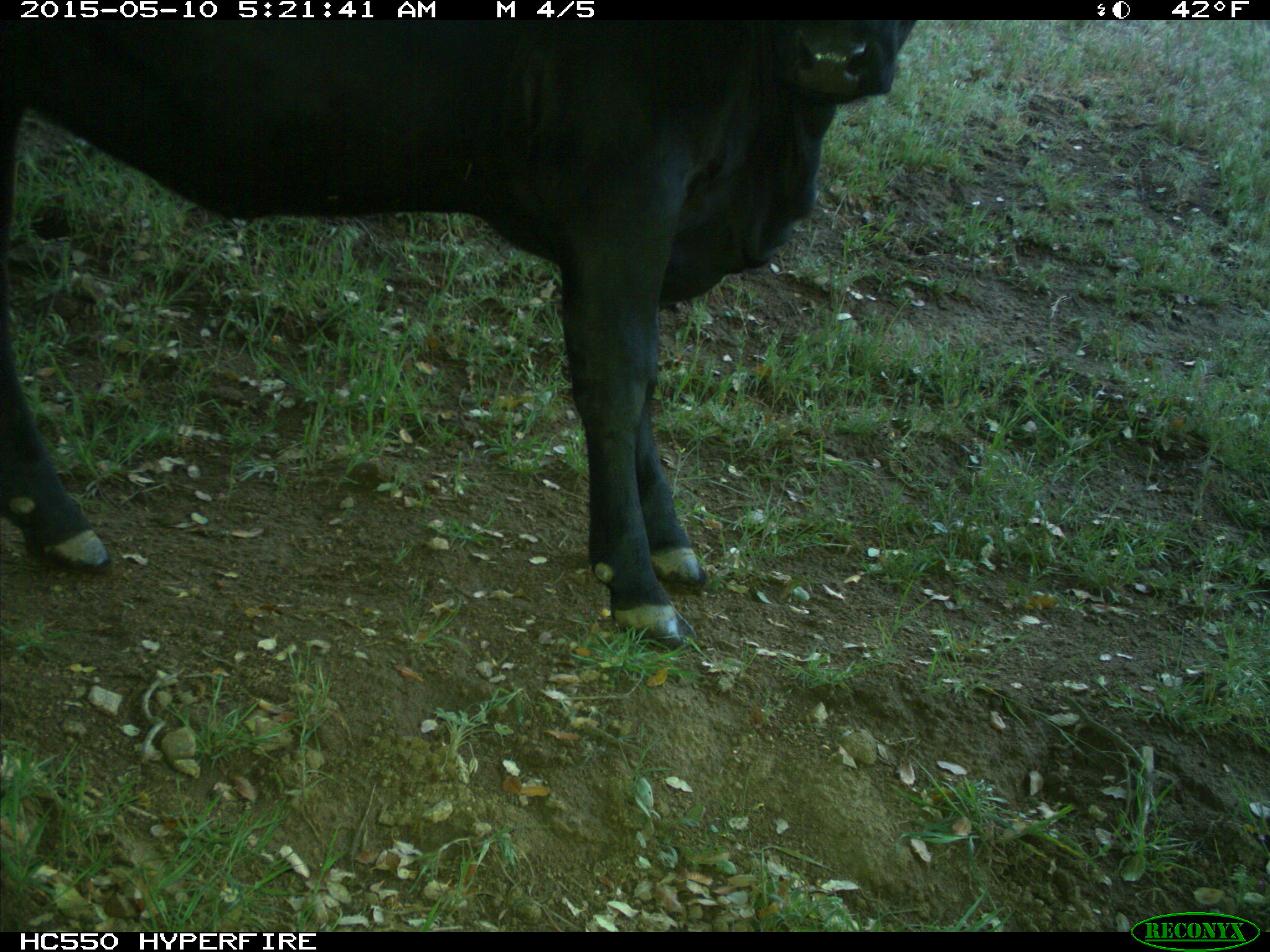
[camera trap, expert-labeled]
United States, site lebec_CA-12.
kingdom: Animalia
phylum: Chordata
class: Mammalia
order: Artiodactyla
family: Bovidae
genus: Bos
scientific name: Bos taurus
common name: domestic cow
Bos taurus (domestic cow).